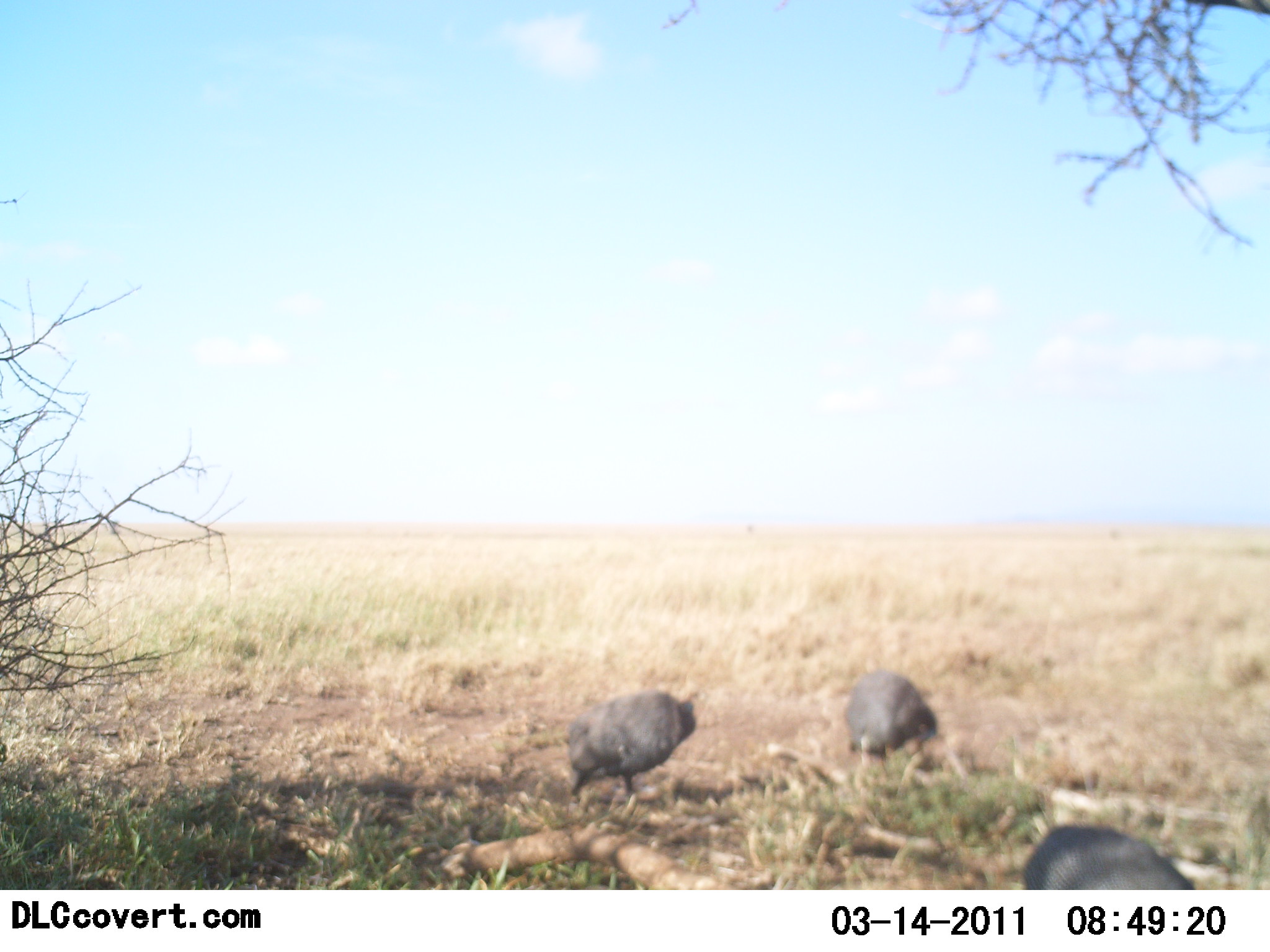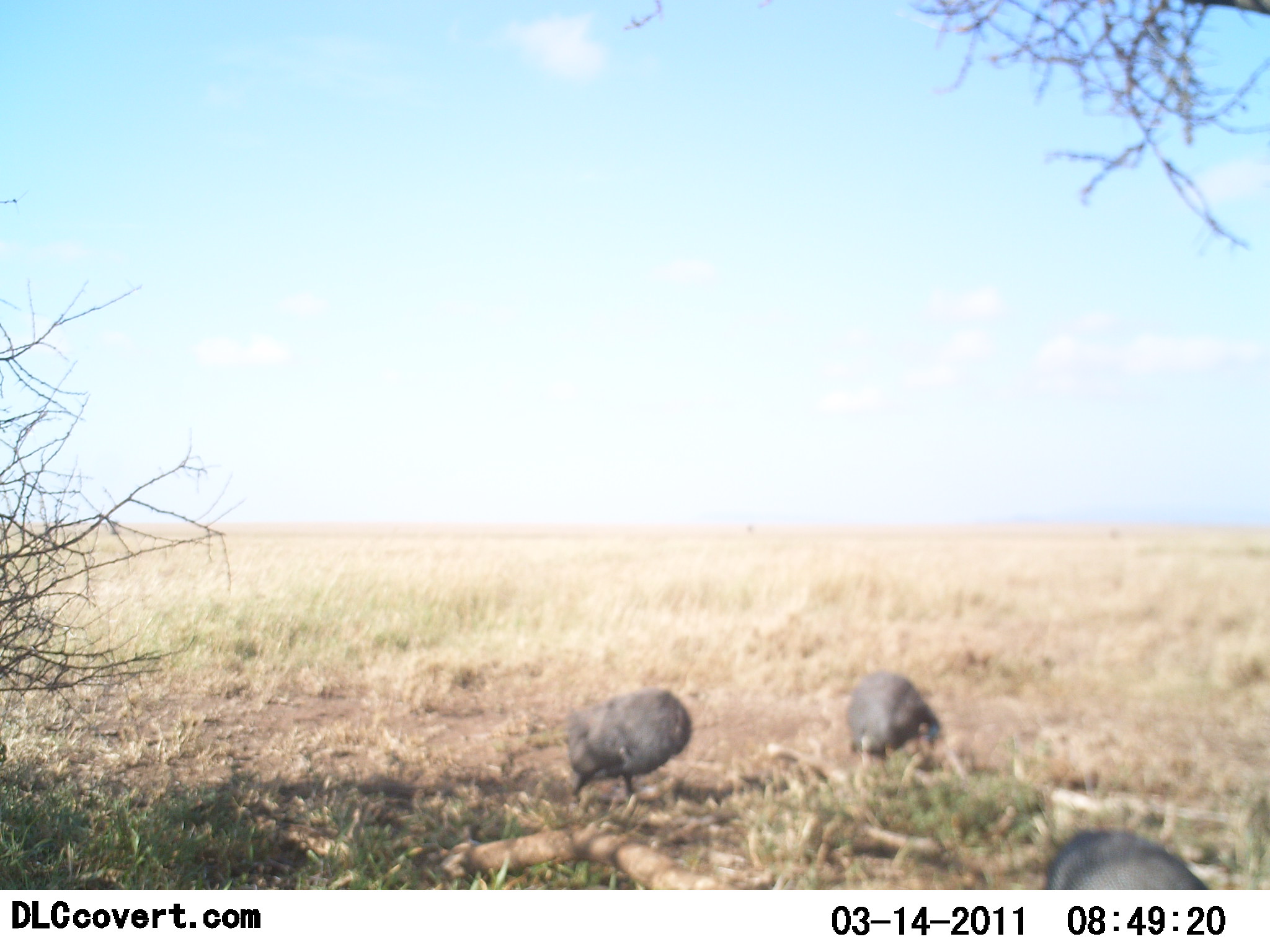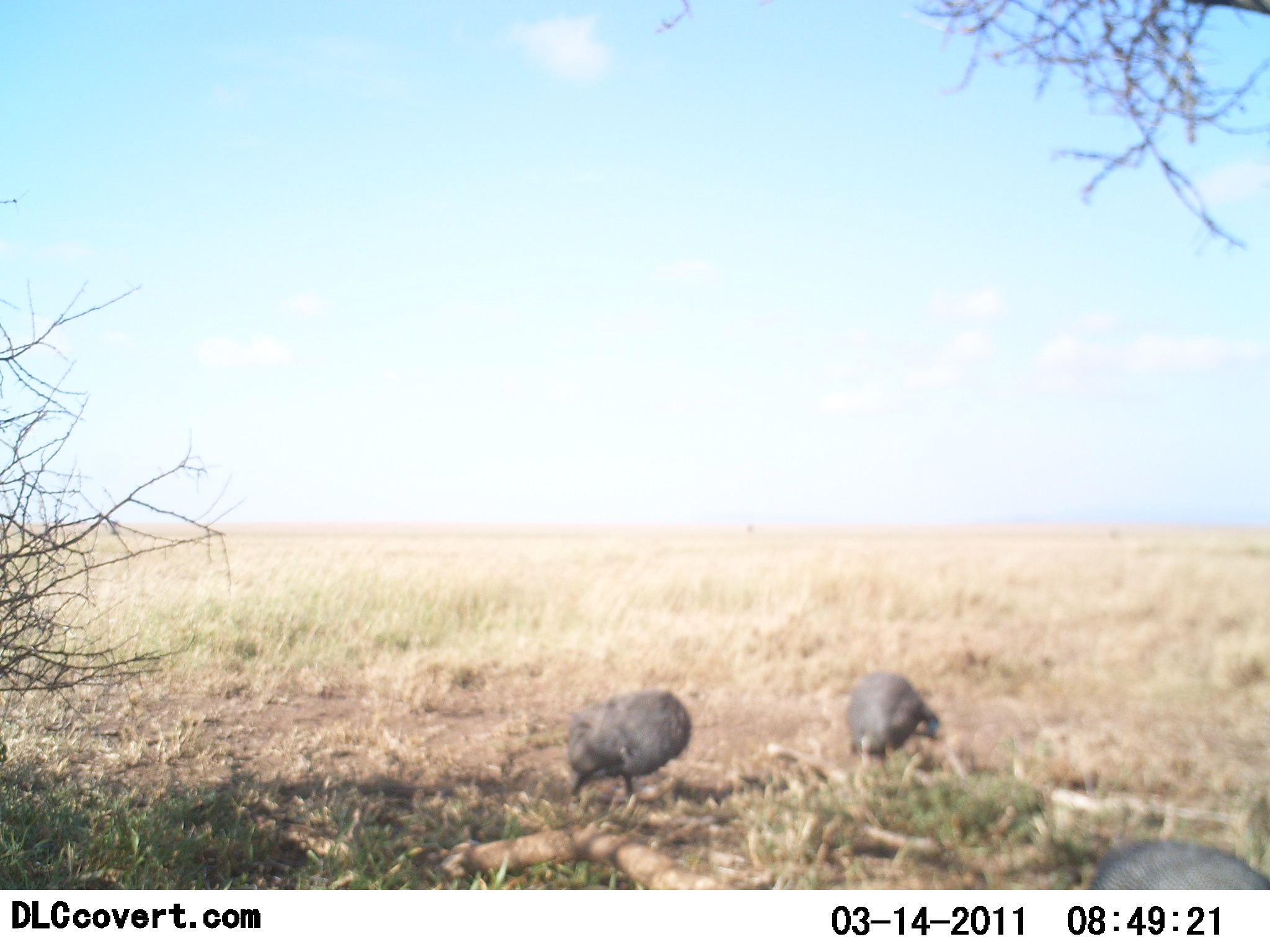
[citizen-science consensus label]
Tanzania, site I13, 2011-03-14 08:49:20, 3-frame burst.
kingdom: Animalia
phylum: Chordata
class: Aves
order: Galliformes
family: Numididae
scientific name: Numididae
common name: guinea fowl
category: guineafowl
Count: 3.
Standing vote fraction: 33%.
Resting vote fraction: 0%.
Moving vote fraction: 22%.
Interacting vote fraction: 0%.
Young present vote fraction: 0%.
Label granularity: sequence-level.